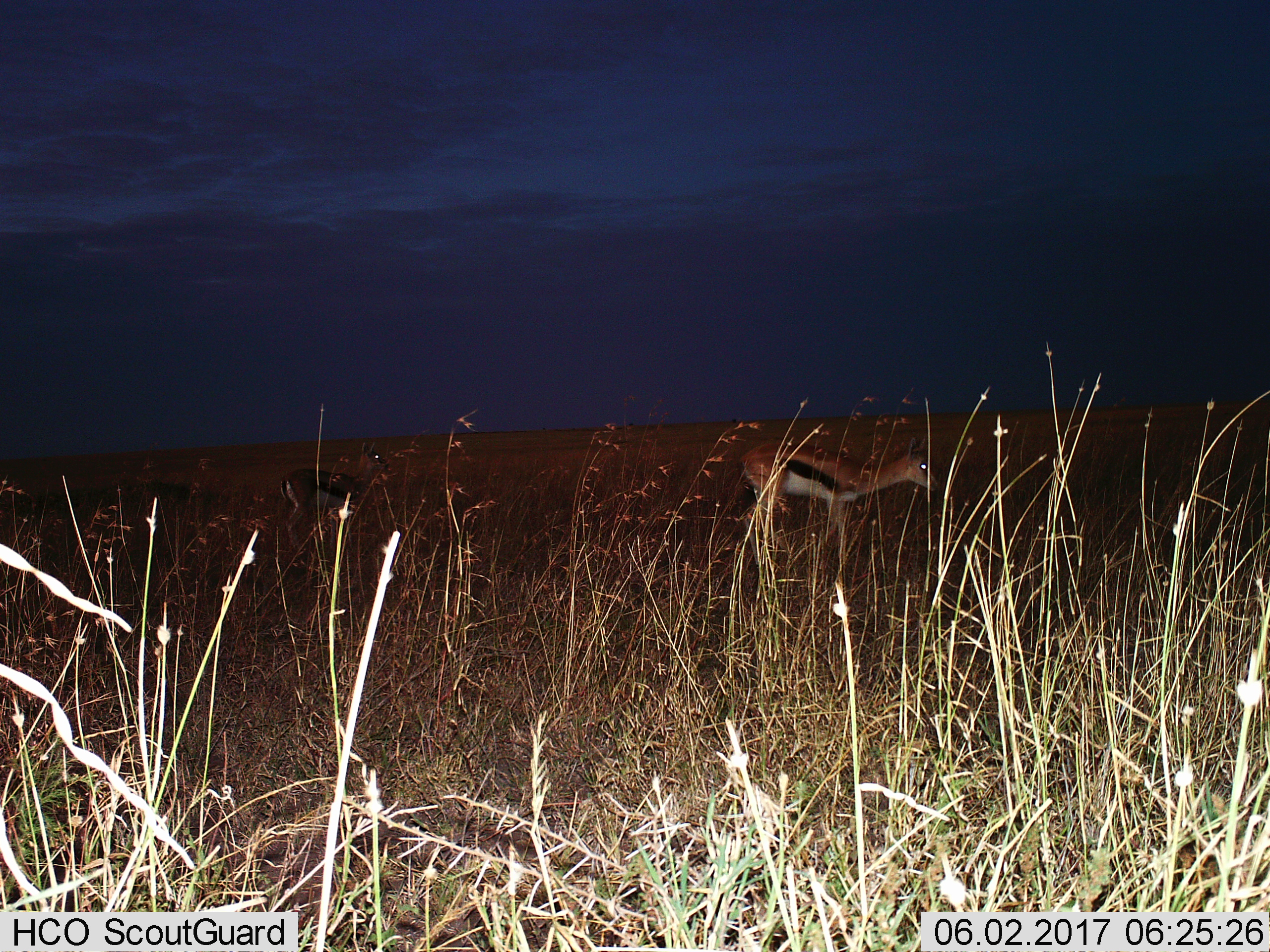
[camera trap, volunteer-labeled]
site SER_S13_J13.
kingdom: Animalia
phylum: Chordata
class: Mammalia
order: Artiodactyla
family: Bovidae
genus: Eudorcas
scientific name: Eudorcas thomsonii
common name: thomson's gazelle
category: gazellethomsons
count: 2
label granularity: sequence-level